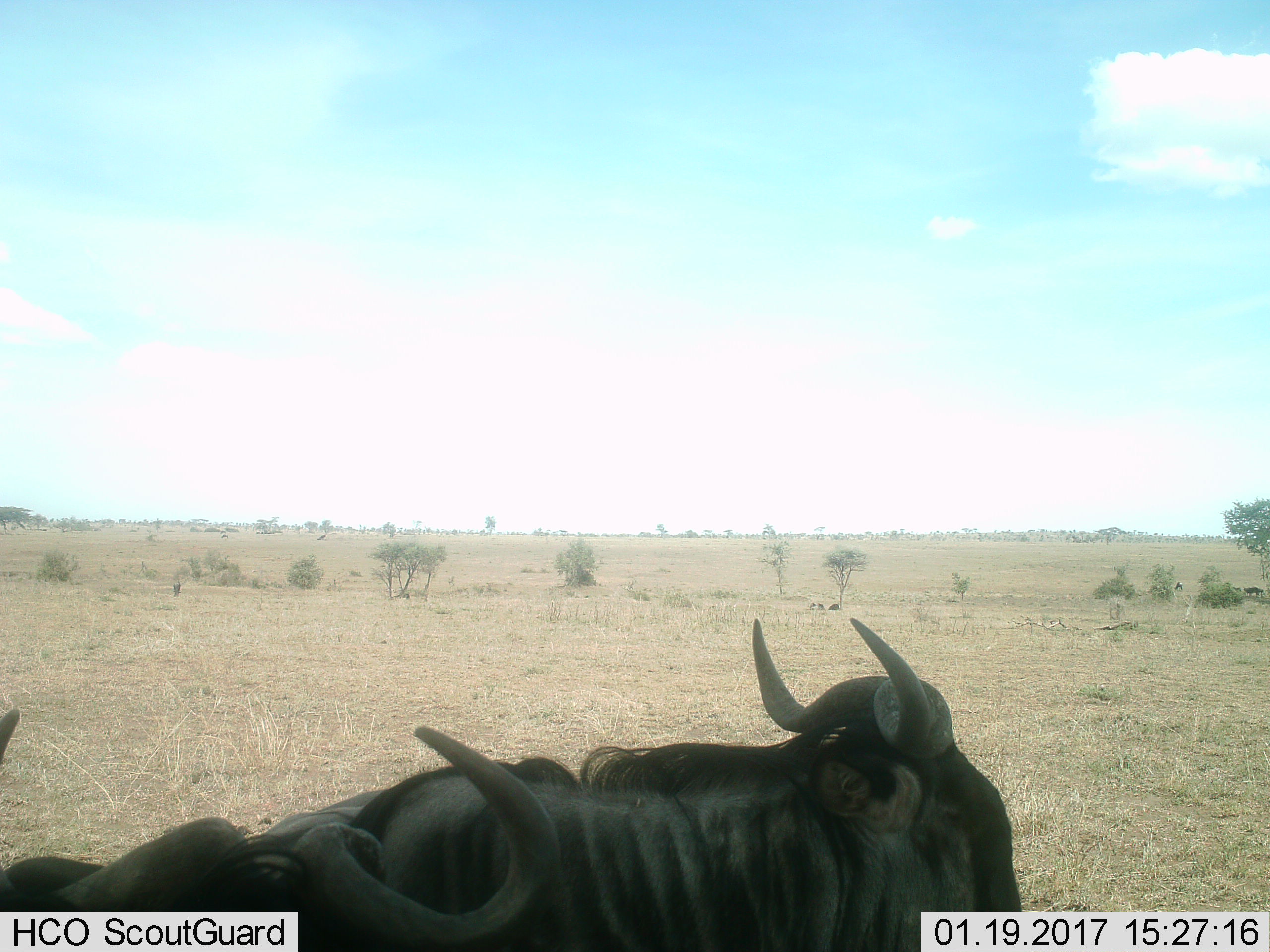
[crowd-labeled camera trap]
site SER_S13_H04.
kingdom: Animalia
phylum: Chordata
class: Mammalia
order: Artiodactyla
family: Bovidae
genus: Connochaetes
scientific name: Connochaetes taurinus taurinus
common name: blue wildebeest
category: wildebeestblue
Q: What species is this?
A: Wildebeestblue (blue wildebeest) (Connochaetes taurinus taurinus).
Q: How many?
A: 7.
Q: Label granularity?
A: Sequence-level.